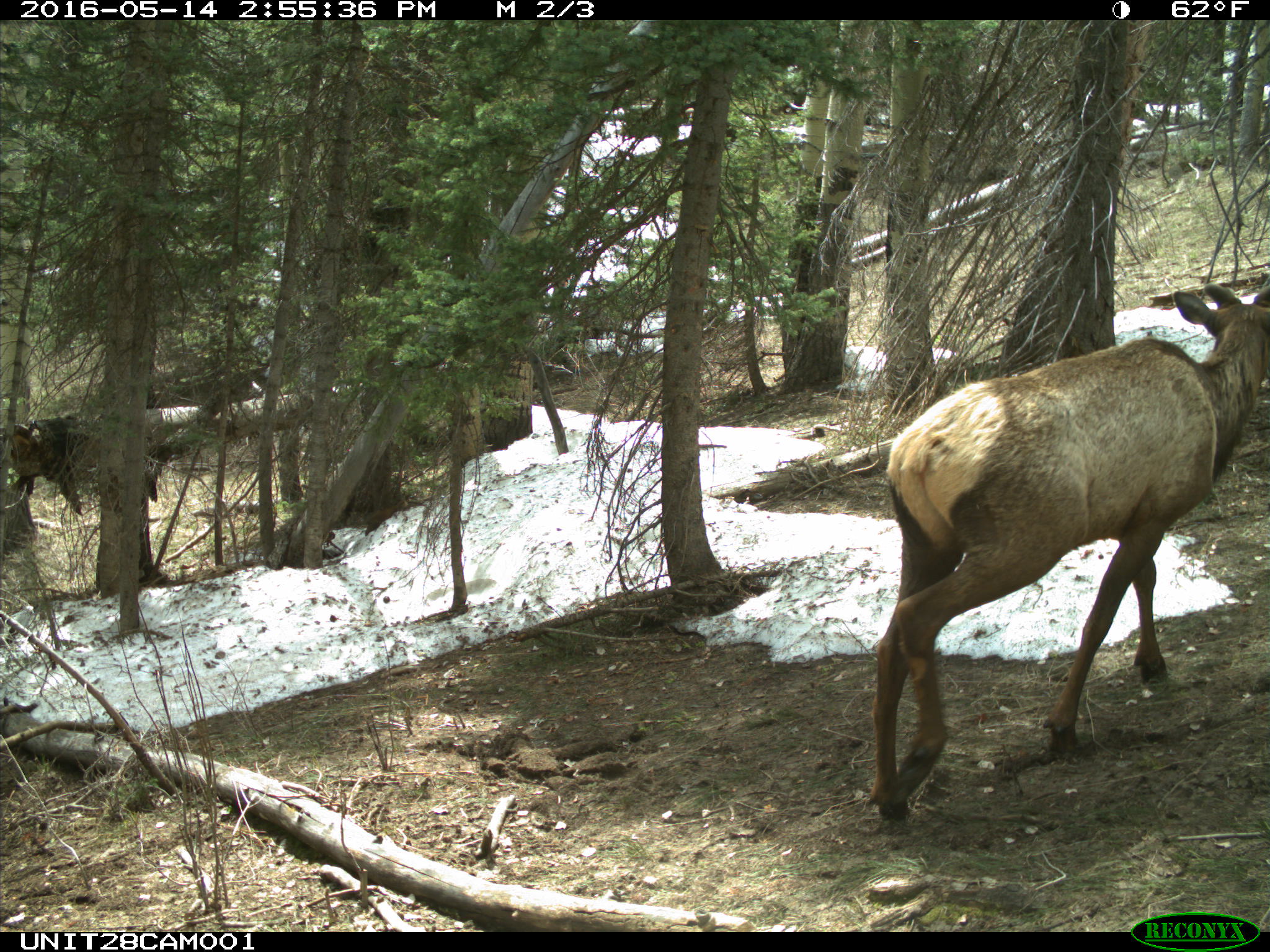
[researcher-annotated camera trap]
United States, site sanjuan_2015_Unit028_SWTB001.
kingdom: Animalia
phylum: Chordata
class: Mammalia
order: Artiodactyla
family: Cervidae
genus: Cervus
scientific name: Cervus elaphus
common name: red deer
Cervus elaphus (red deer).